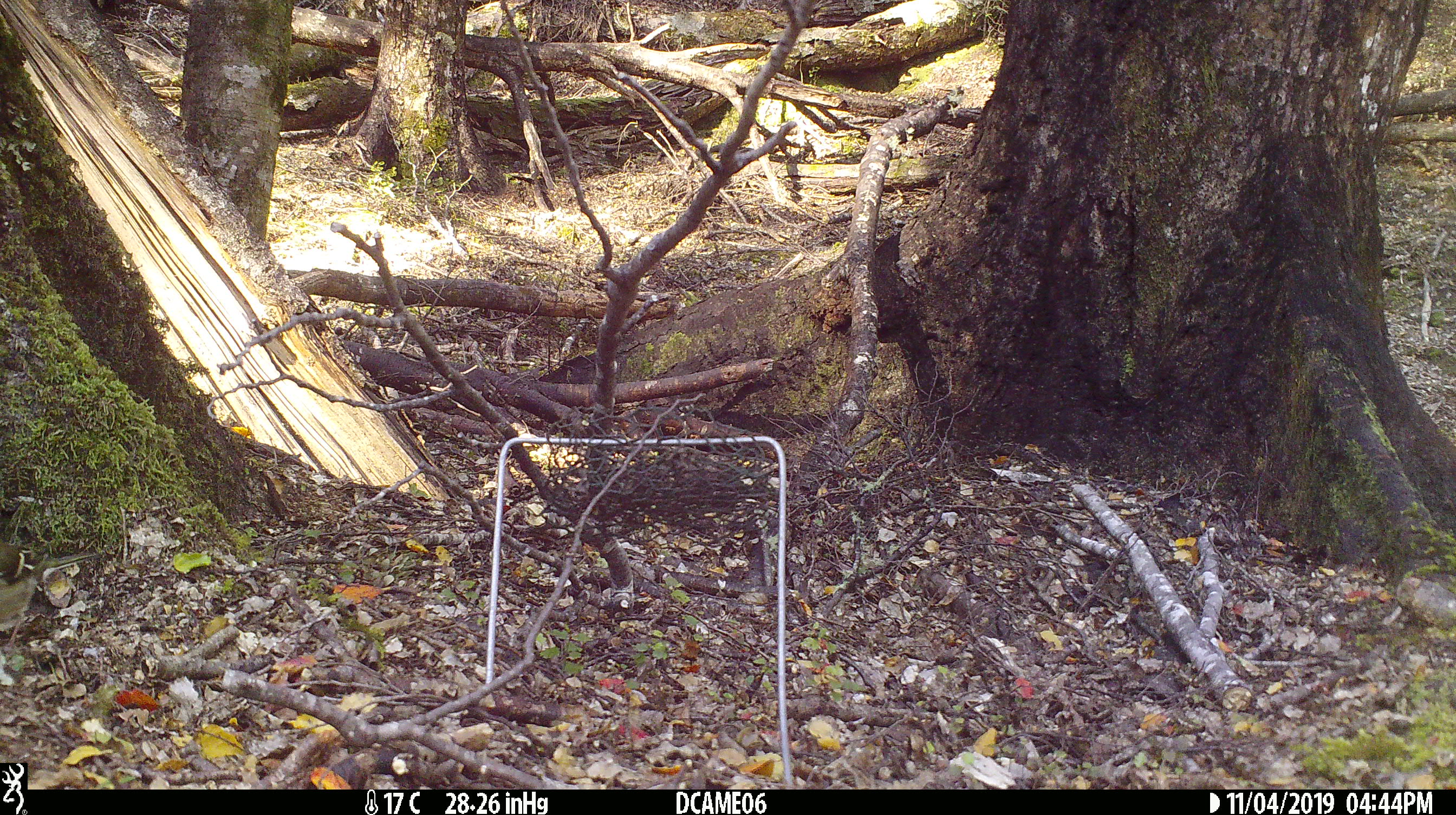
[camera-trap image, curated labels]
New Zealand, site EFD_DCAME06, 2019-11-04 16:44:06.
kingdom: Animalia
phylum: Chordata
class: Aves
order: Passeriformes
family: Fringillidae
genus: Fringilla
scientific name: Fringilla coelebs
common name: common chaffinch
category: chaffinch